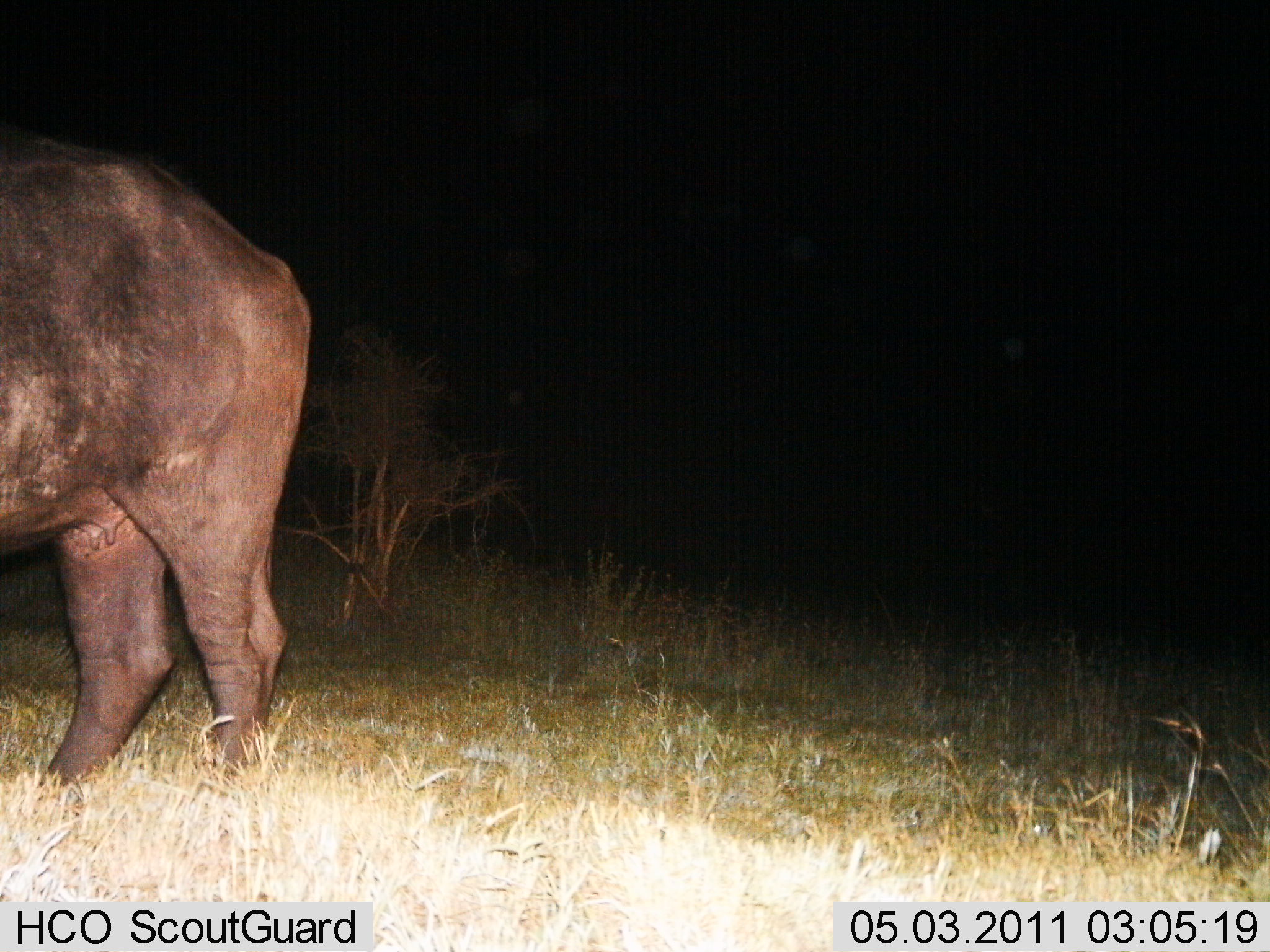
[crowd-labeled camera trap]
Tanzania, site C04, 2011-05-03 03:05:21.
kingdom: Animalia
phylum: Chordata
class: Mammalia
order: Artiodactyla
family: Bovidae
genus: Syncerus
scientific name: Syncerus caffer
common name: cape buffalo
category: buffalo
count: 1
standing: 82%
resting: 9%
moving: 9%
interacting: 0%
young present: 0%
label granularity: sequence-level